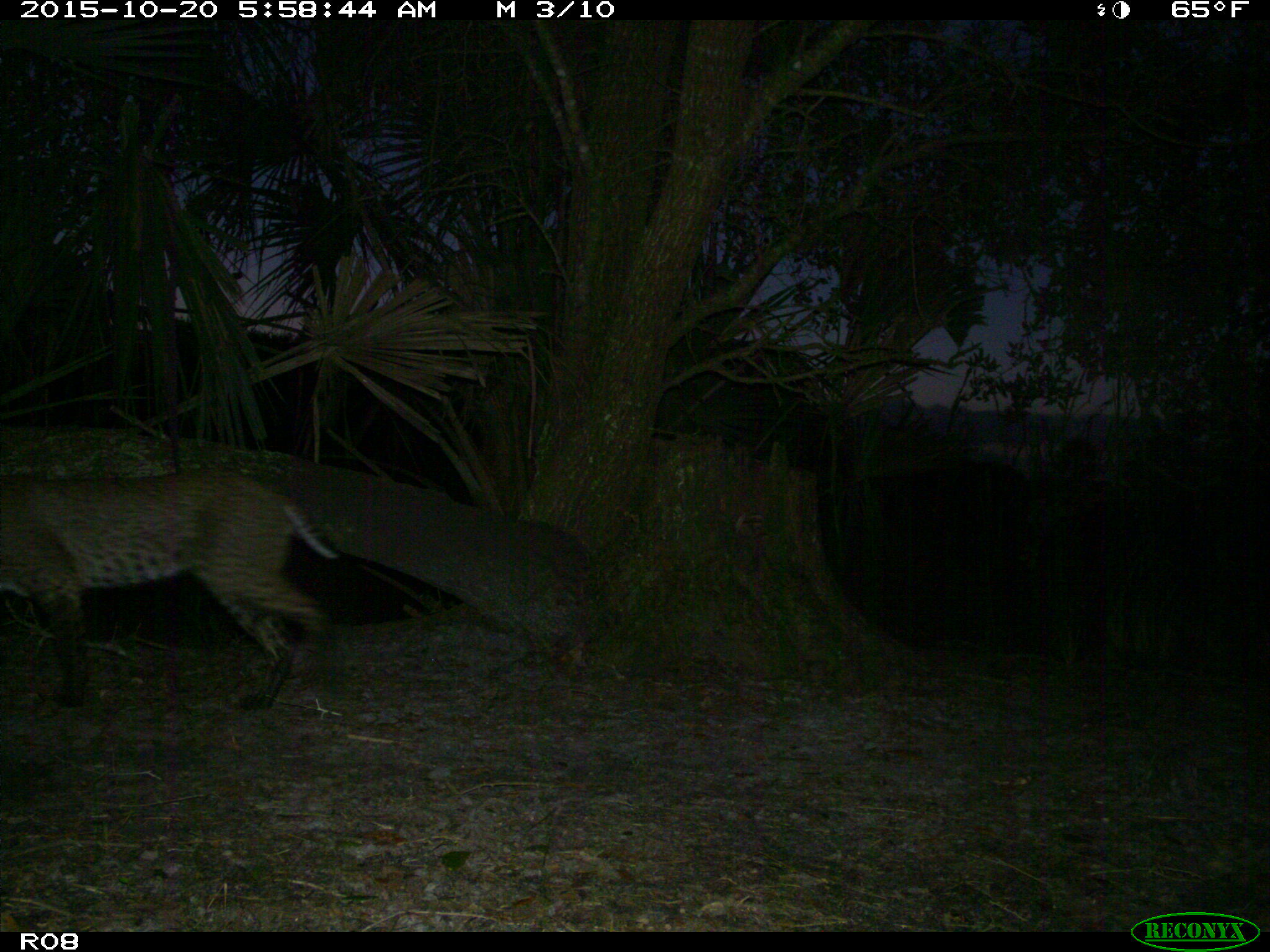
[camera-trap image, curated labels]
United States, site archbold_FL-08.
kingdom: Animalia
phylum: Chordata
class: Mammalia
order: Carnivora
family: Felidae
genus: Lynx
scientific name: Lynx rufus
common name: bobcat